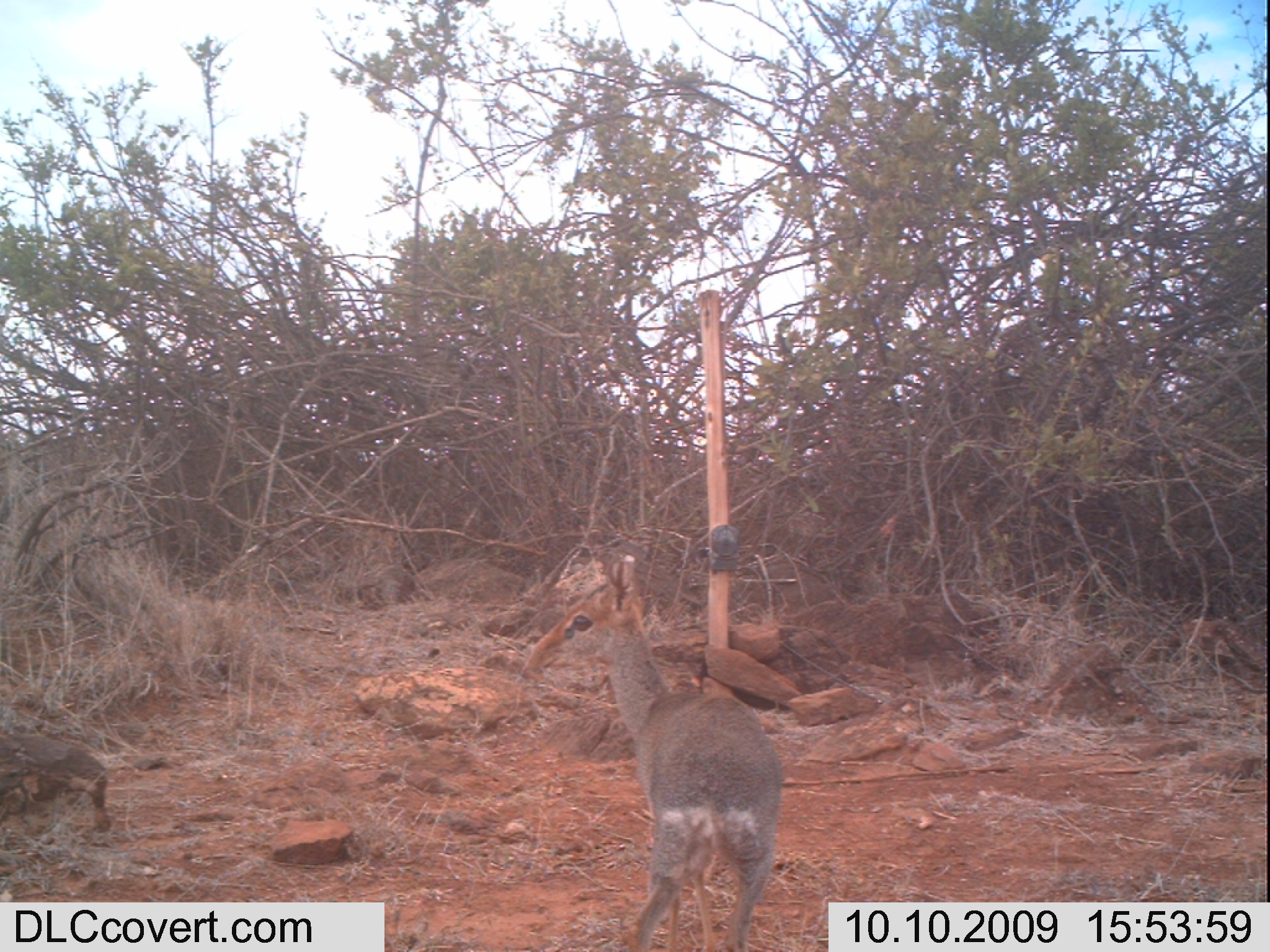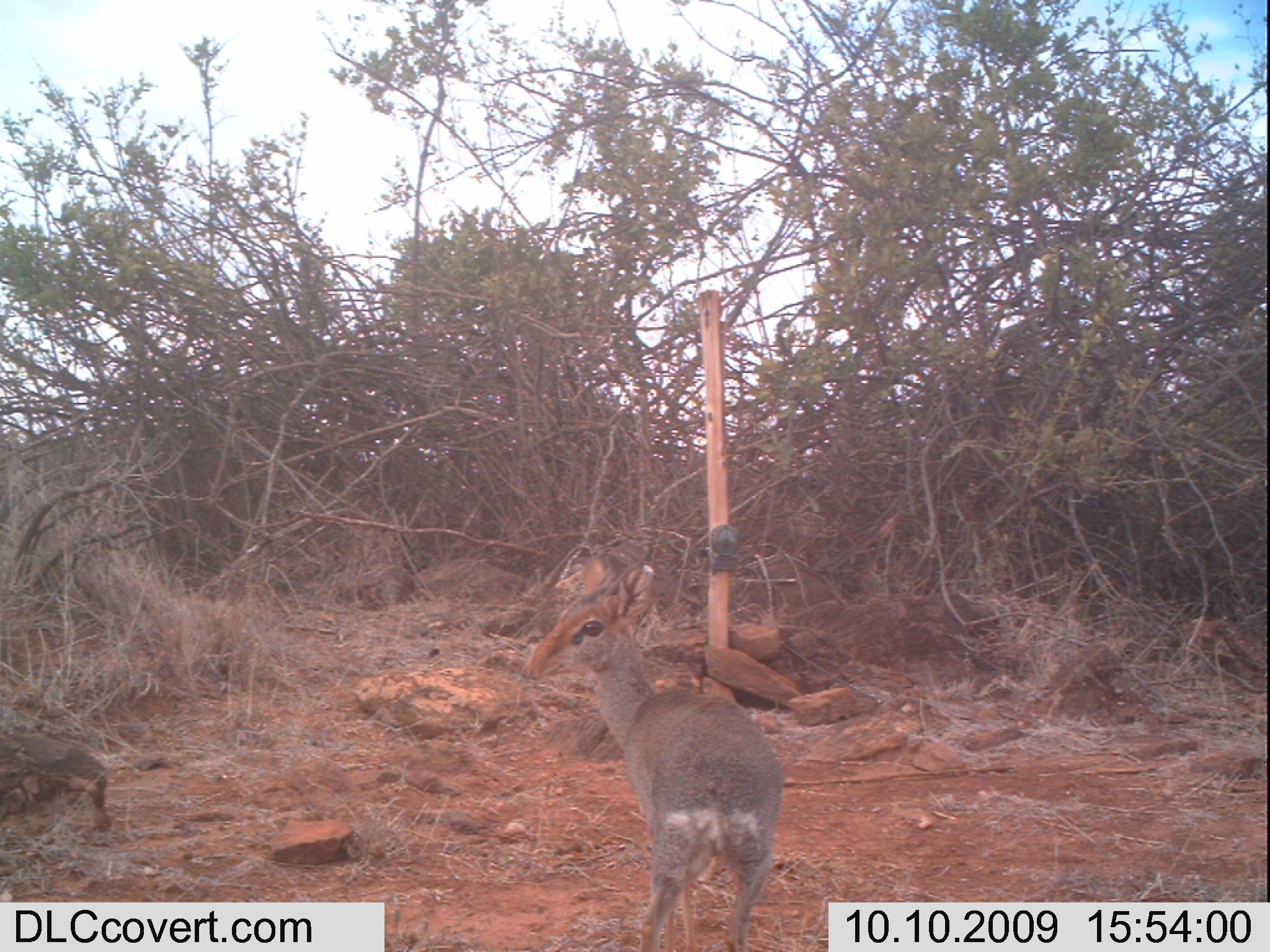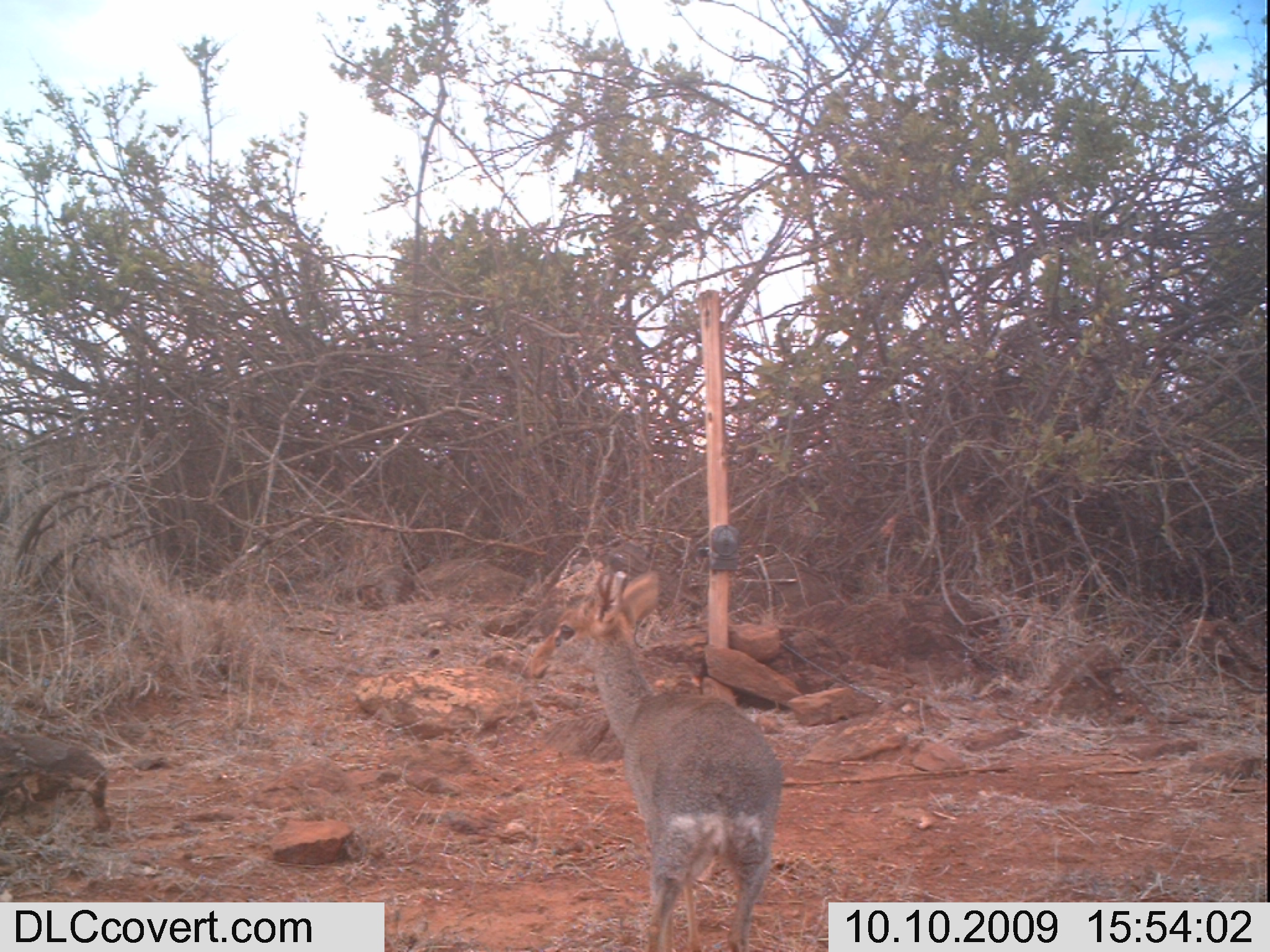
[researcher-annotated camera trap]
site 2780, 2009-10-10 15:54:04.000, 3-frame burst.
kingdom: Animalia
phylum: Chordata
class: Mammalia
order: Artiodactyla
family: Bovidae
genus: Madoqua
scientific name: Madoqua guentheri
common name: günther's dik-dik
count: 1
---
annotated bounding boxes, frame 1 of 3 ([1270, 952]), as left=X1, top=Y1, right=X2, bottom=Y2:
madoqua guentheri: left=518, top=551, right=781, bottom=951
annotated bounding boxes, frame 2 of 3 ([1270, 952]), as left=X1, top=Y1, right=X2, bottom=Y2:
madoqua guentheri: left=521, top=550, right=783, bottom=952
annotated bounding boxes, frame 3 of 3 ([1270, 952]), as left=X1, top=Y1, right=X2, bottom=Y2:
madoqua guentheri: left=519, top=570, right=780, bottom=949